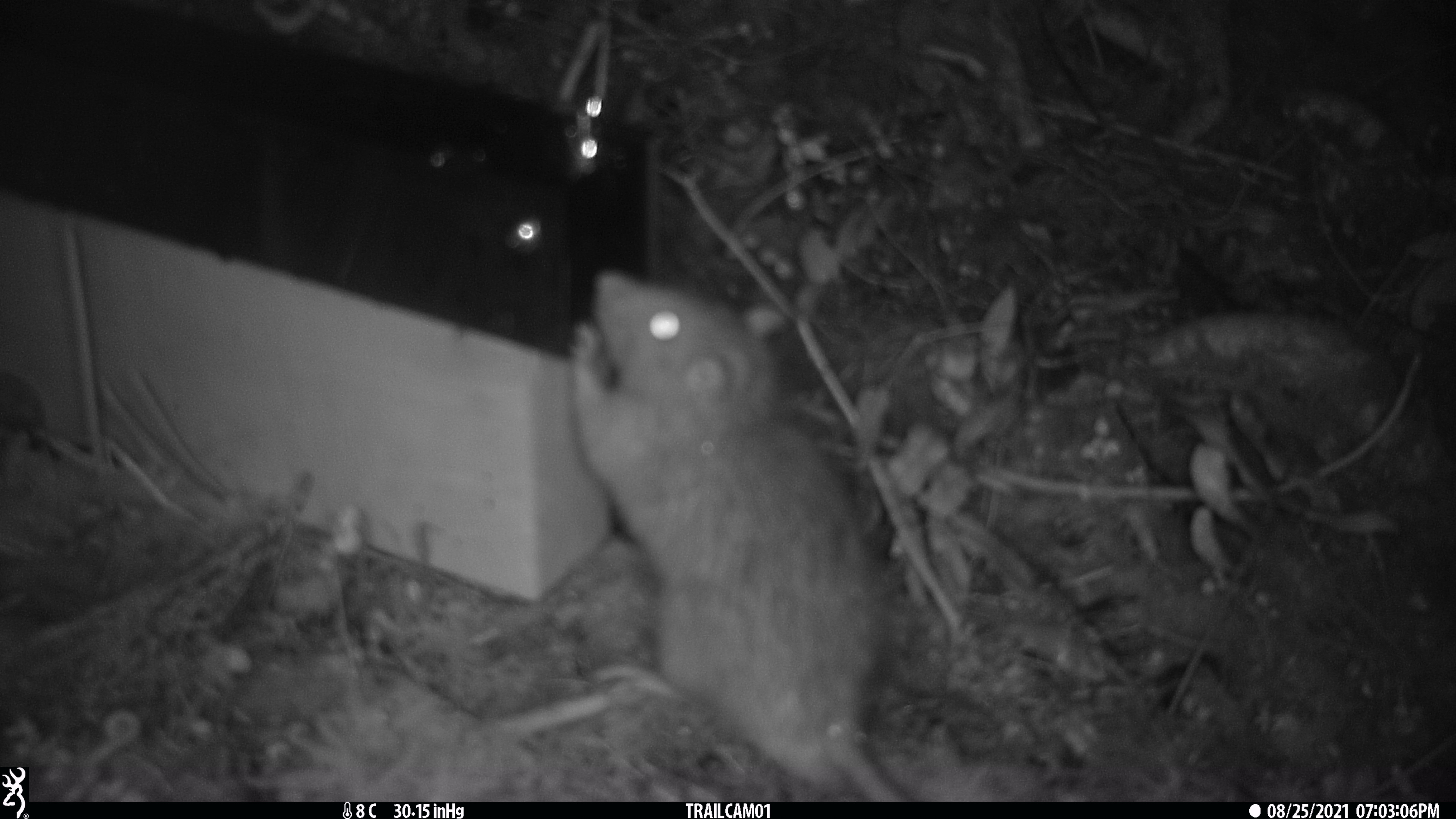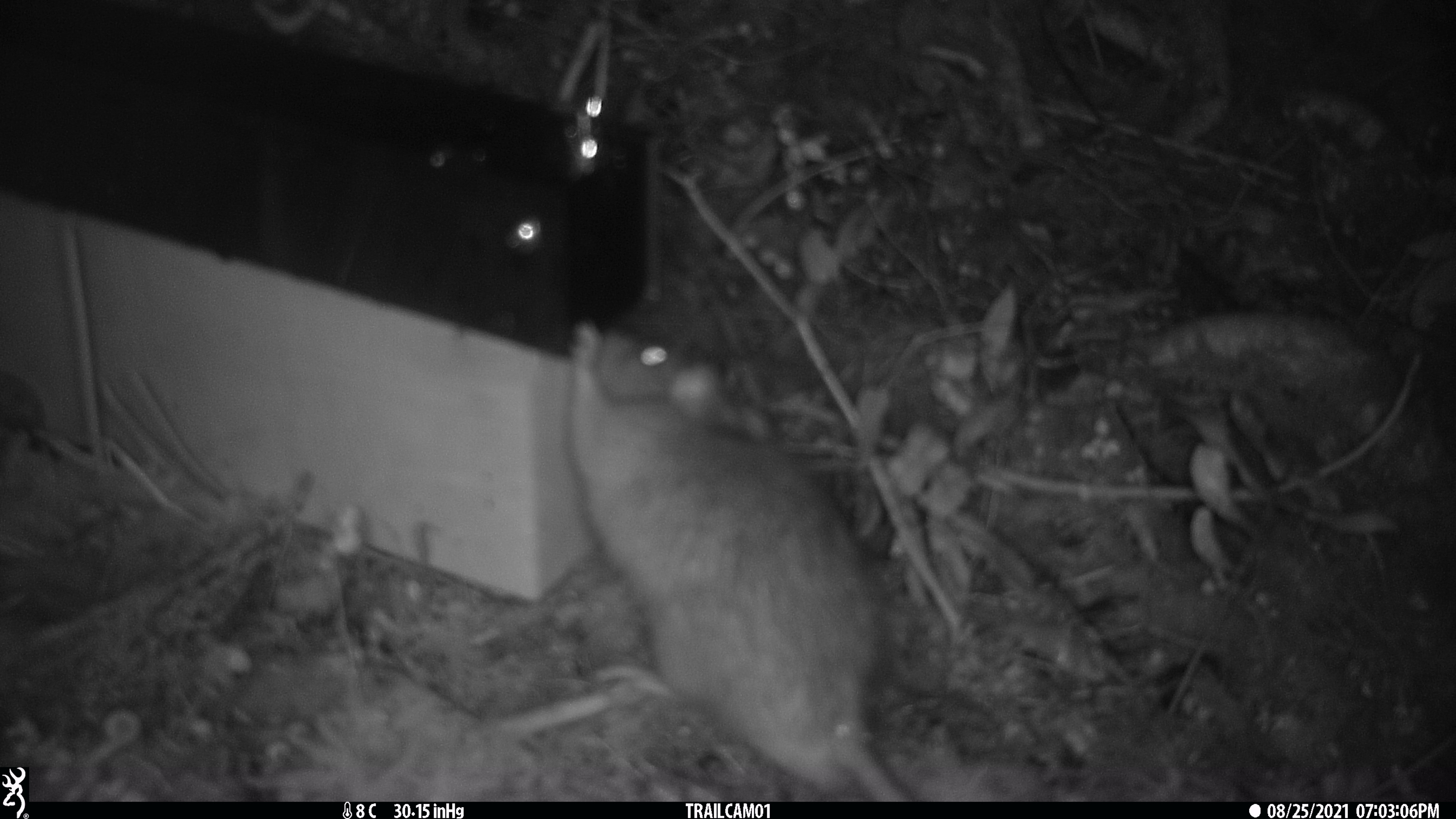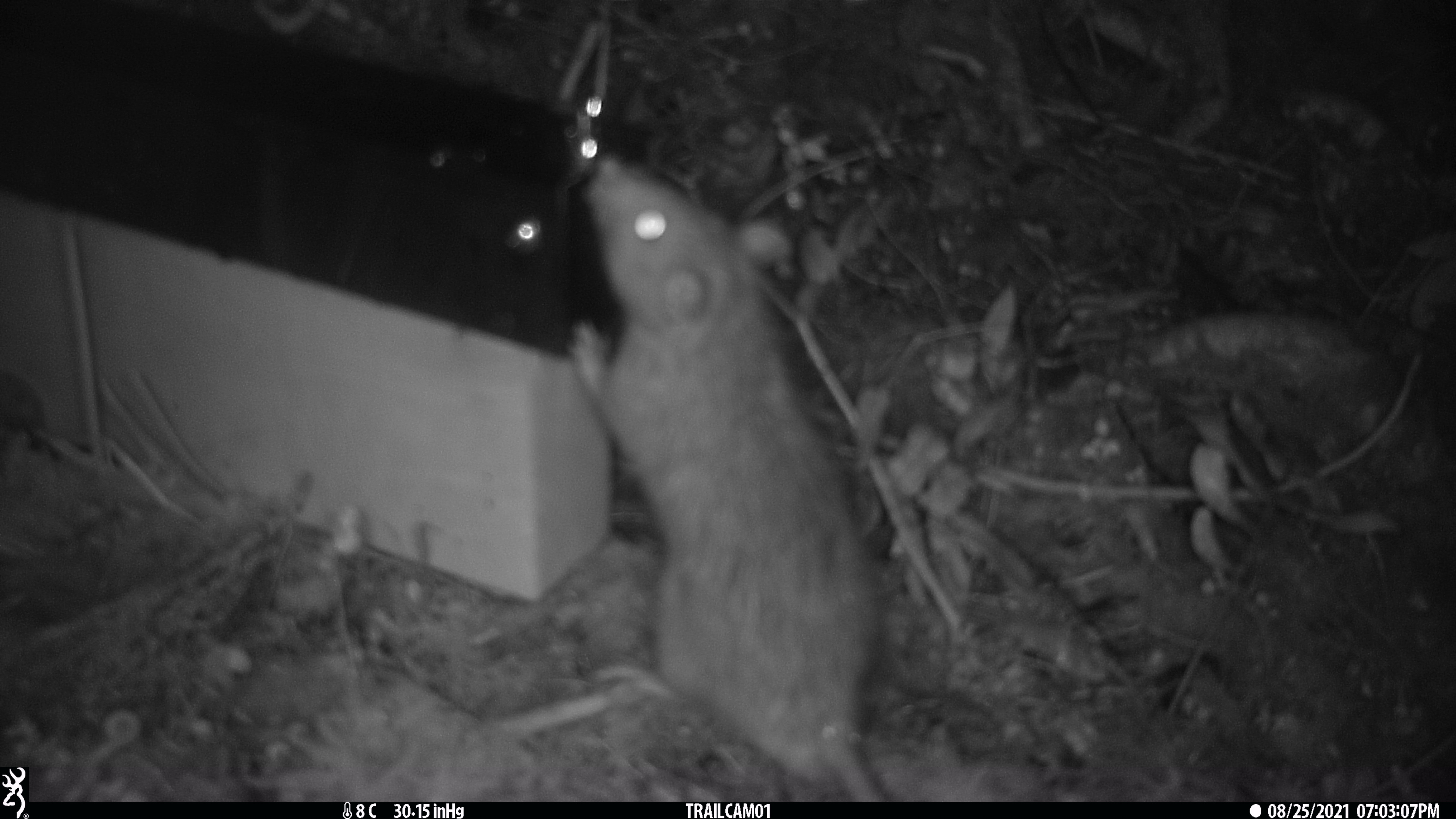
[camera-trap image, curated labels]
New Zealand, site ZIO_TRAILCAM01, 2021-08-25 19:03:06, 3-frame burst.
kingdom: Animalia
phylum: Chordata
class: Mammalia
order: Rodentia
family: Muridae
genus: Rattus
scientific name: Rattus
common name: rat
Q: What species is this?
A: Rat (Rattus).